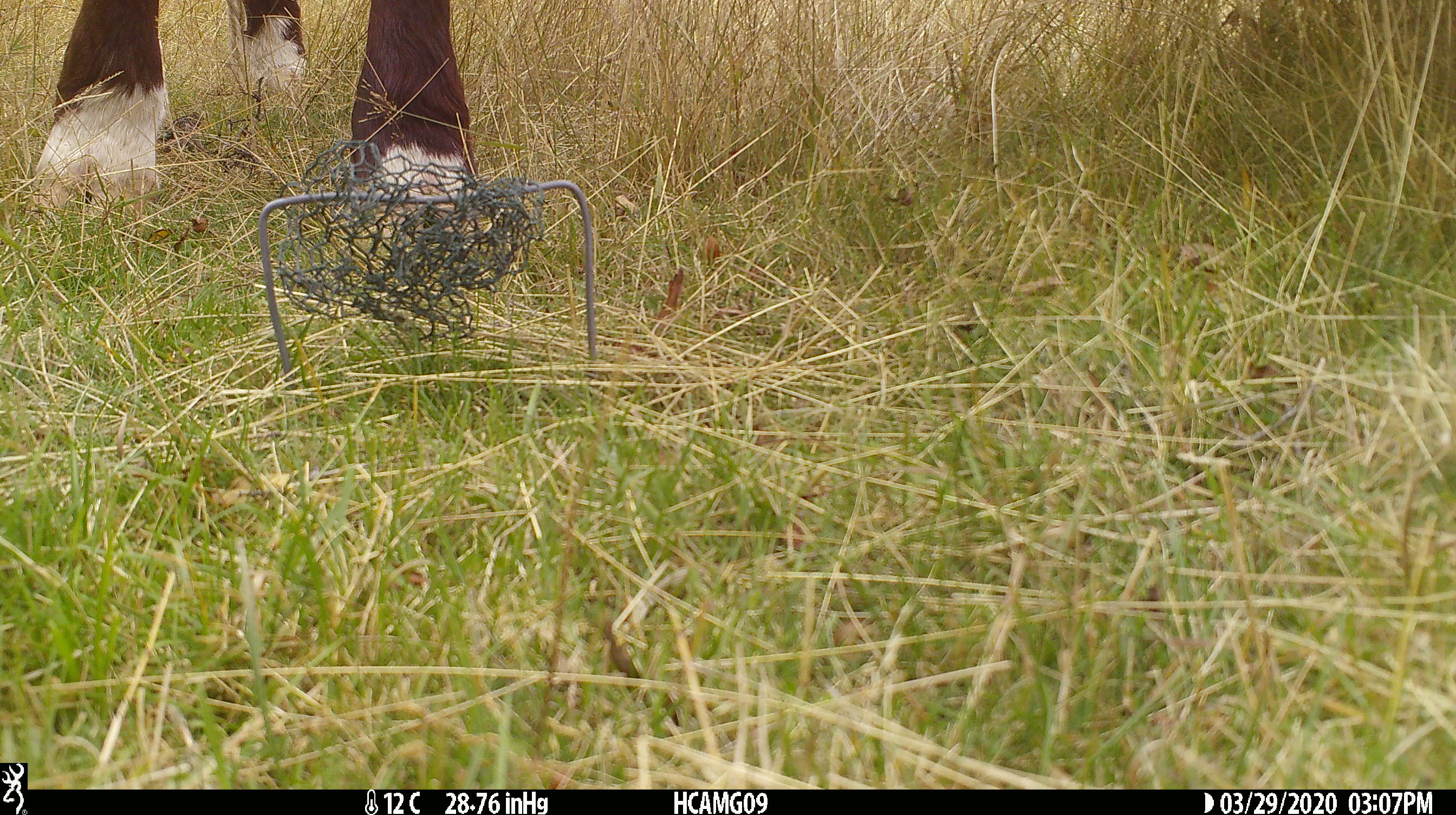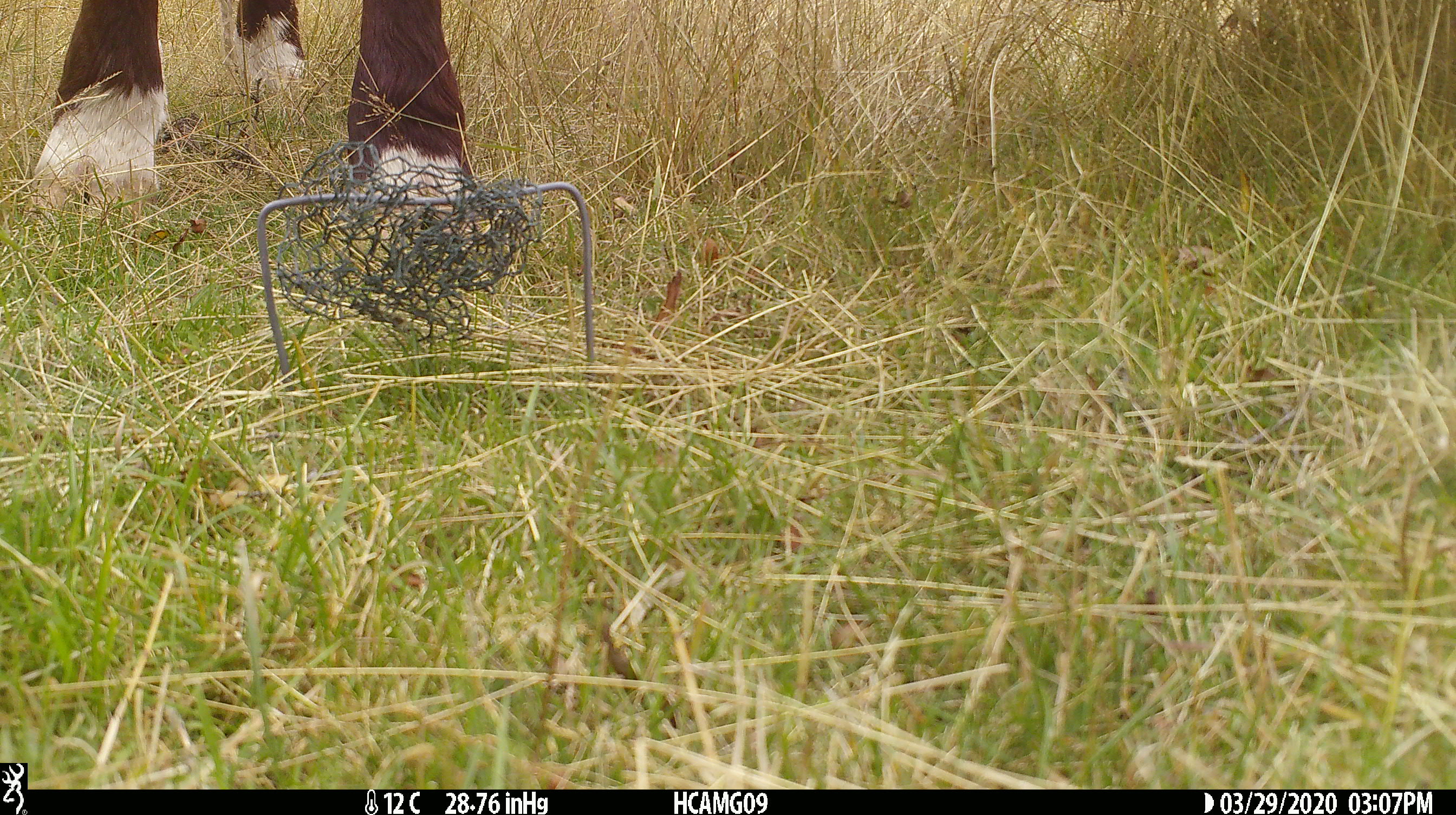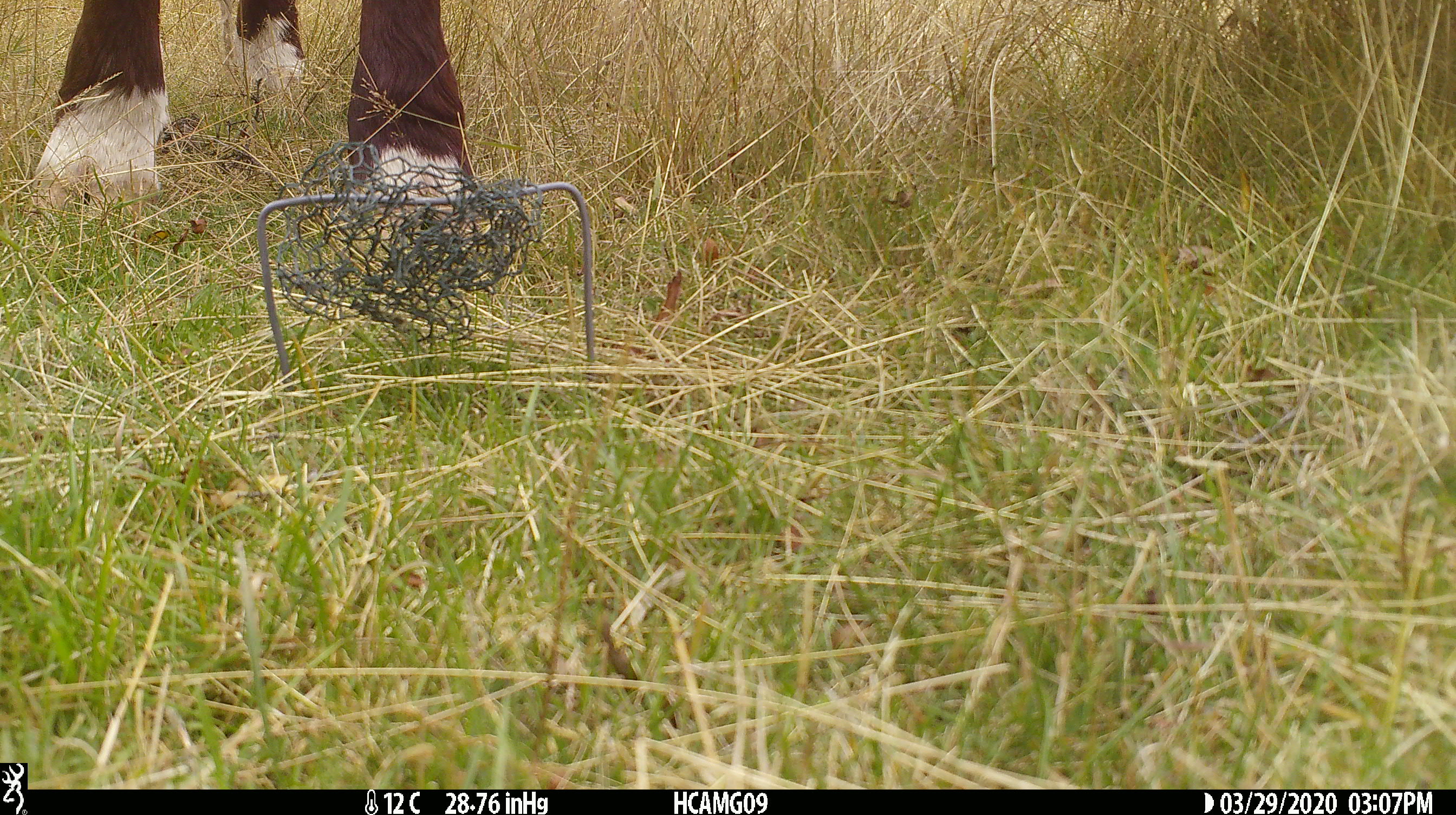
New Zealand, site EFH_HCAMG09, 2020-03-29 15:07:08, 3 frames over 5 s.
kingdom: Animalia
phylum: Chordata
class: Mammalia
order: Artiodactyla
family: Bovidae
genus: Bos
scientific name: Bos taurus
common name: domestic cow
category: cow